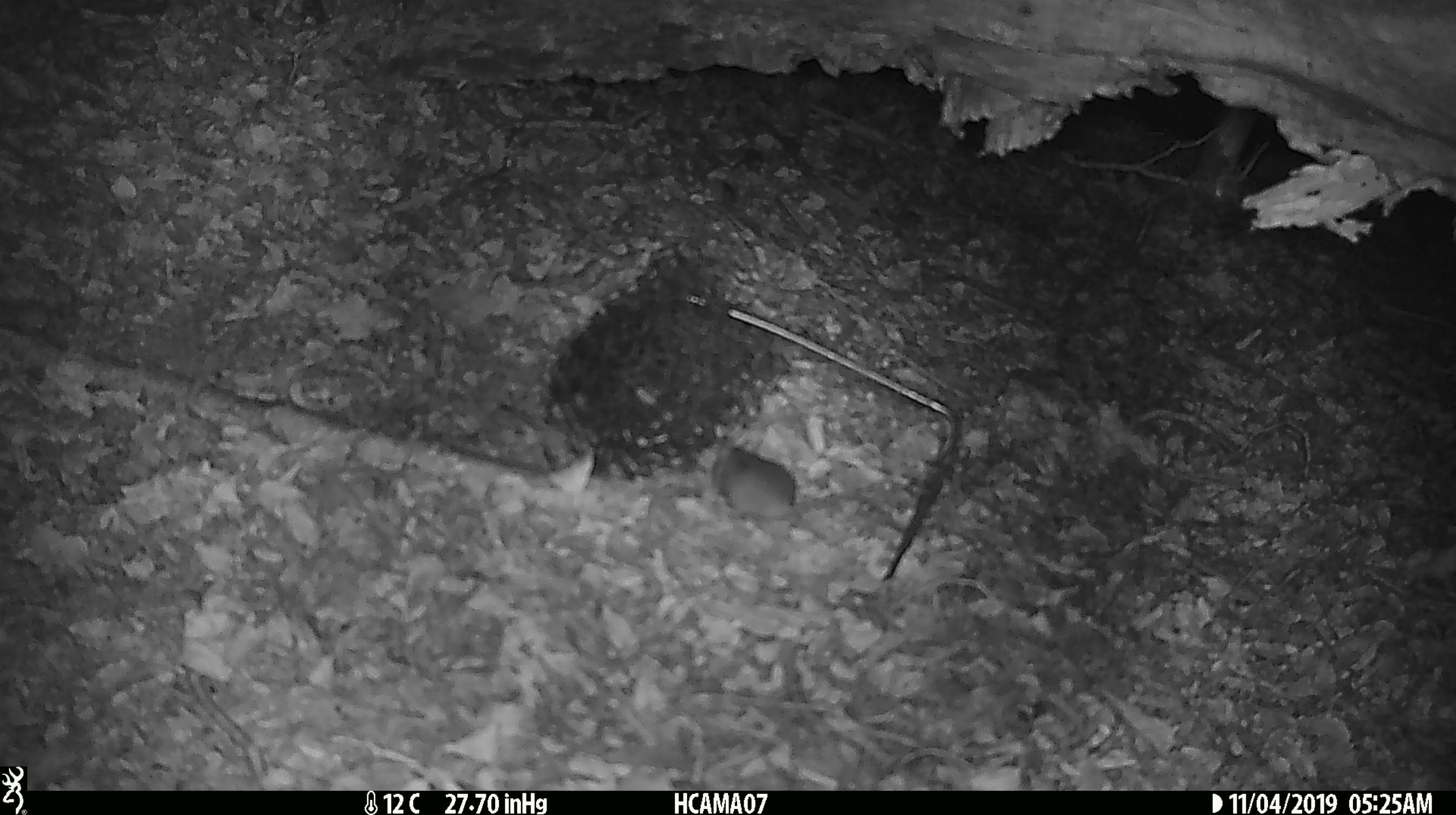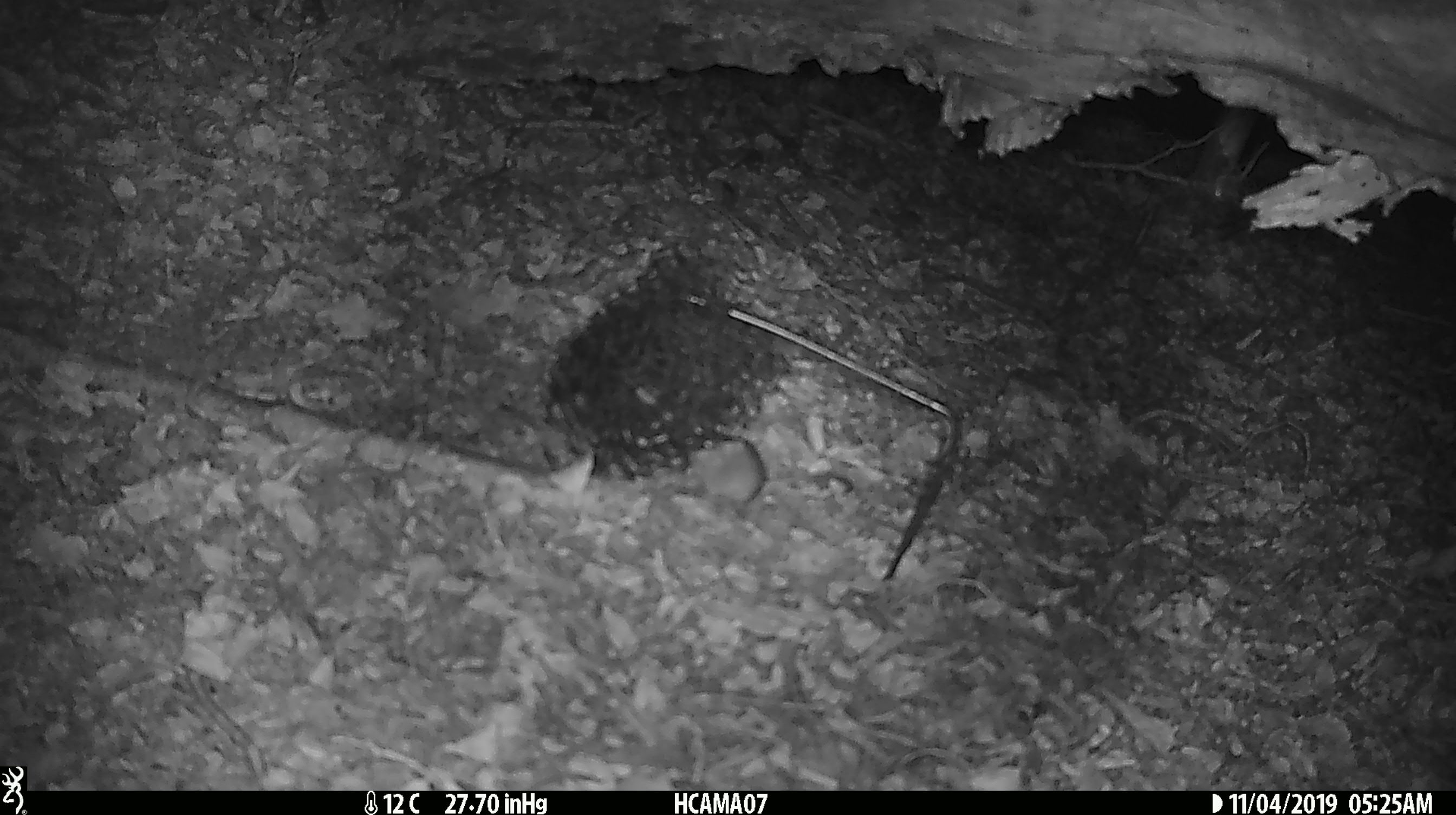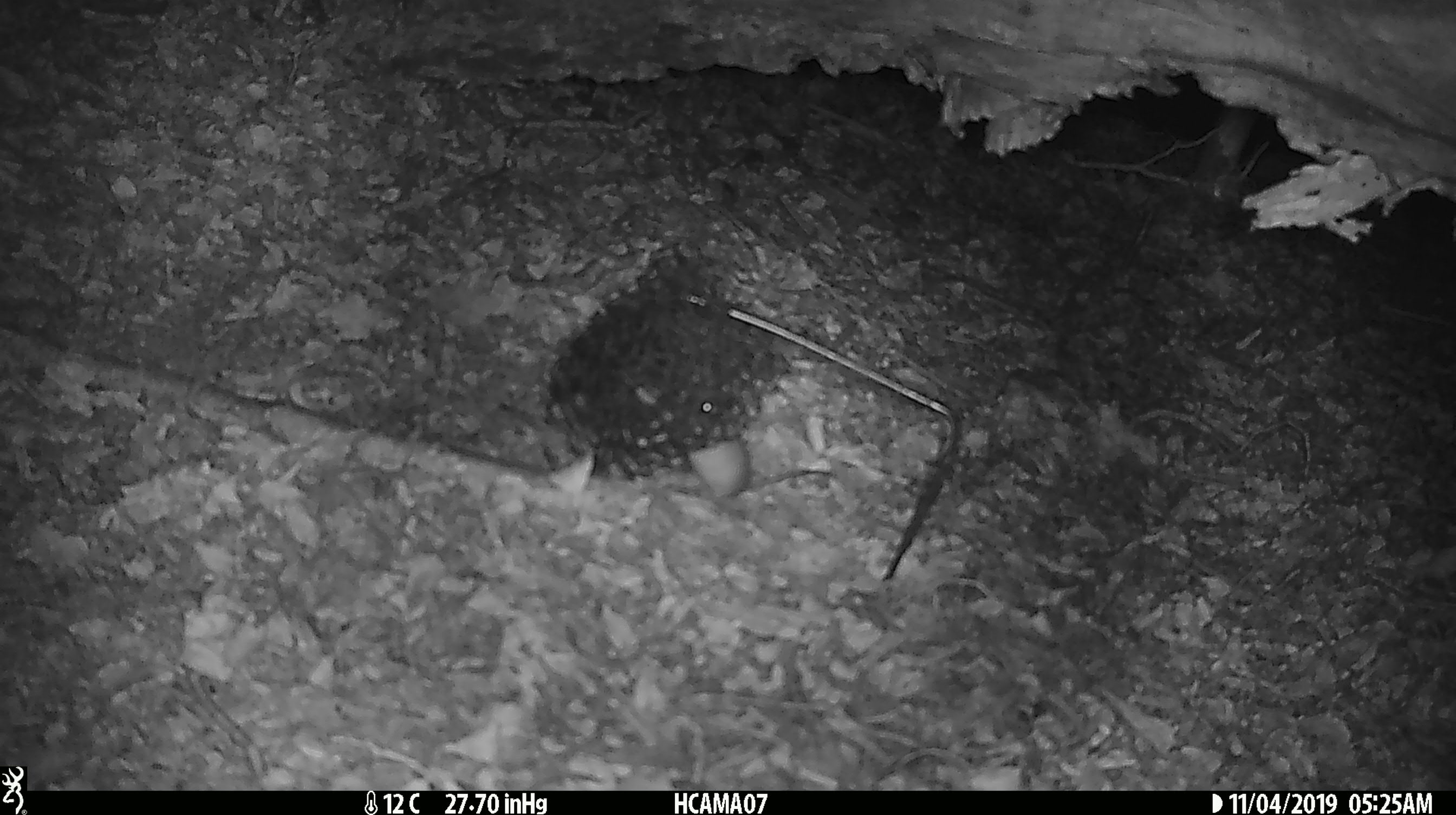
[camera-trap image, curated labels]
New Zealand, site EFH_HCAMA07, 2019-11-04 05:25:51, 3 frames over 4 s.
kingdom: Animalia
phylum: Chordata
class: Mammalia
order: Rodentia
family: Muridae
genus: Mus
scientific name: Mus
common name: mouse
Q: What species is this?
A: Mouse (Mus).